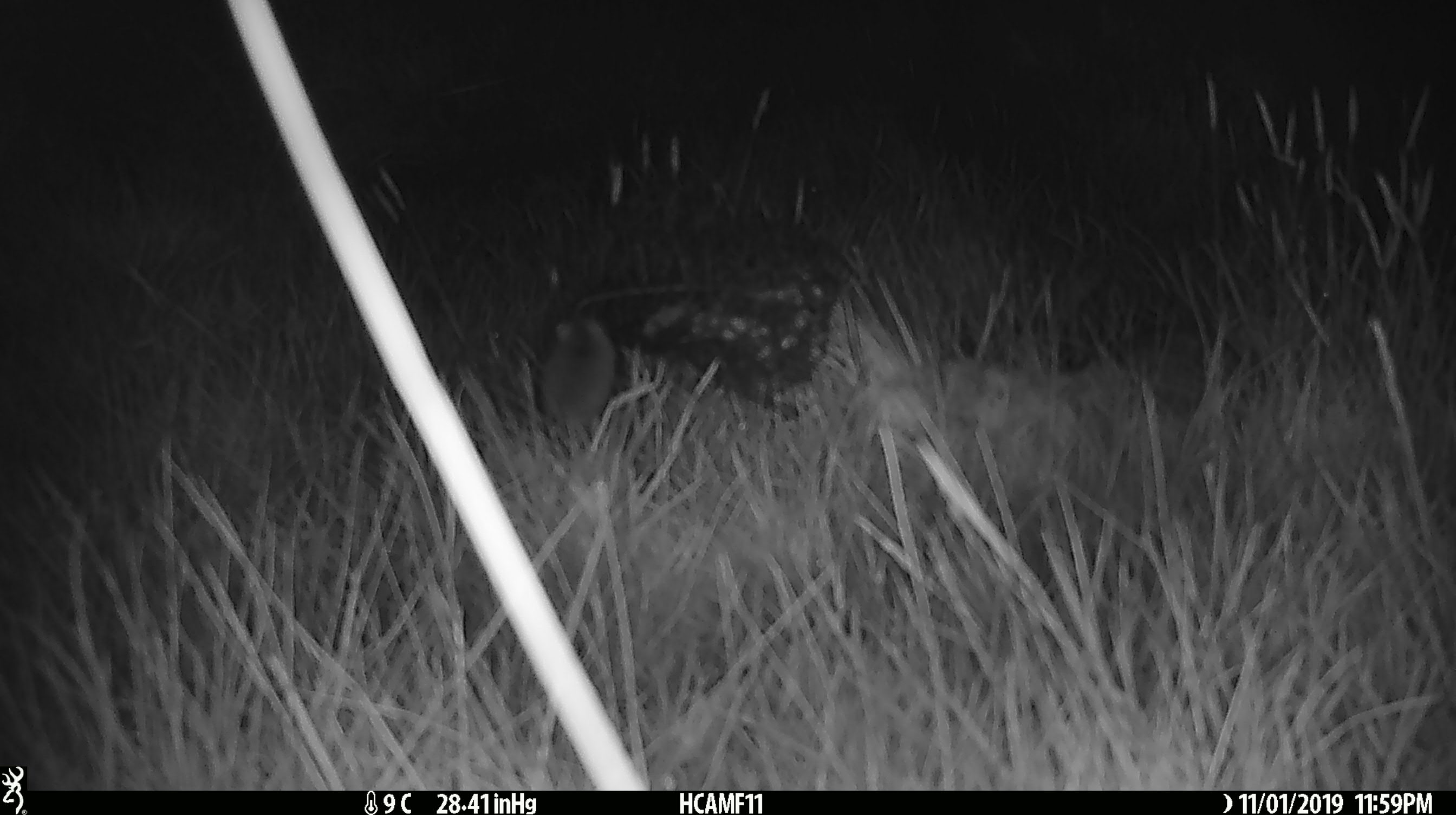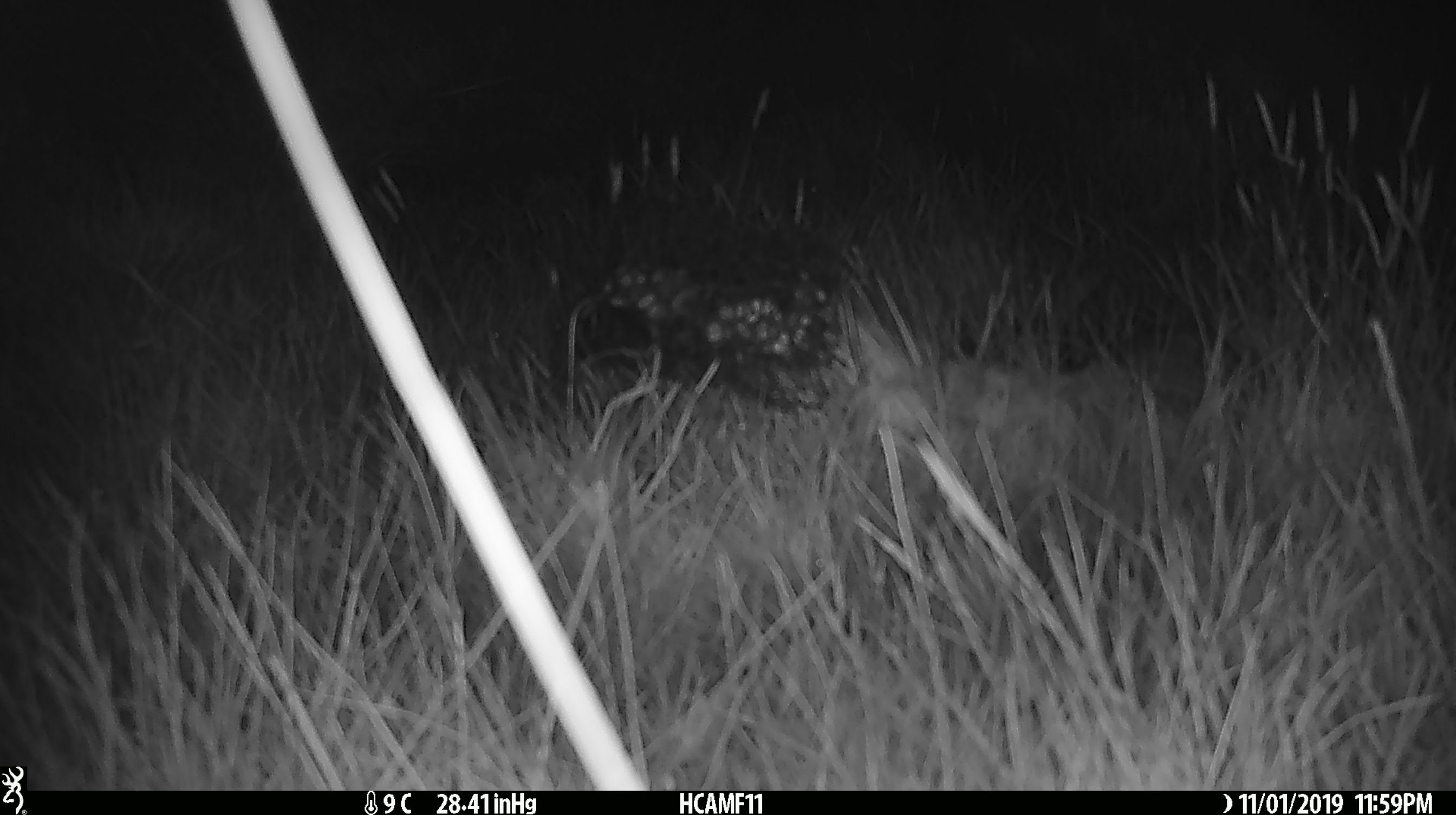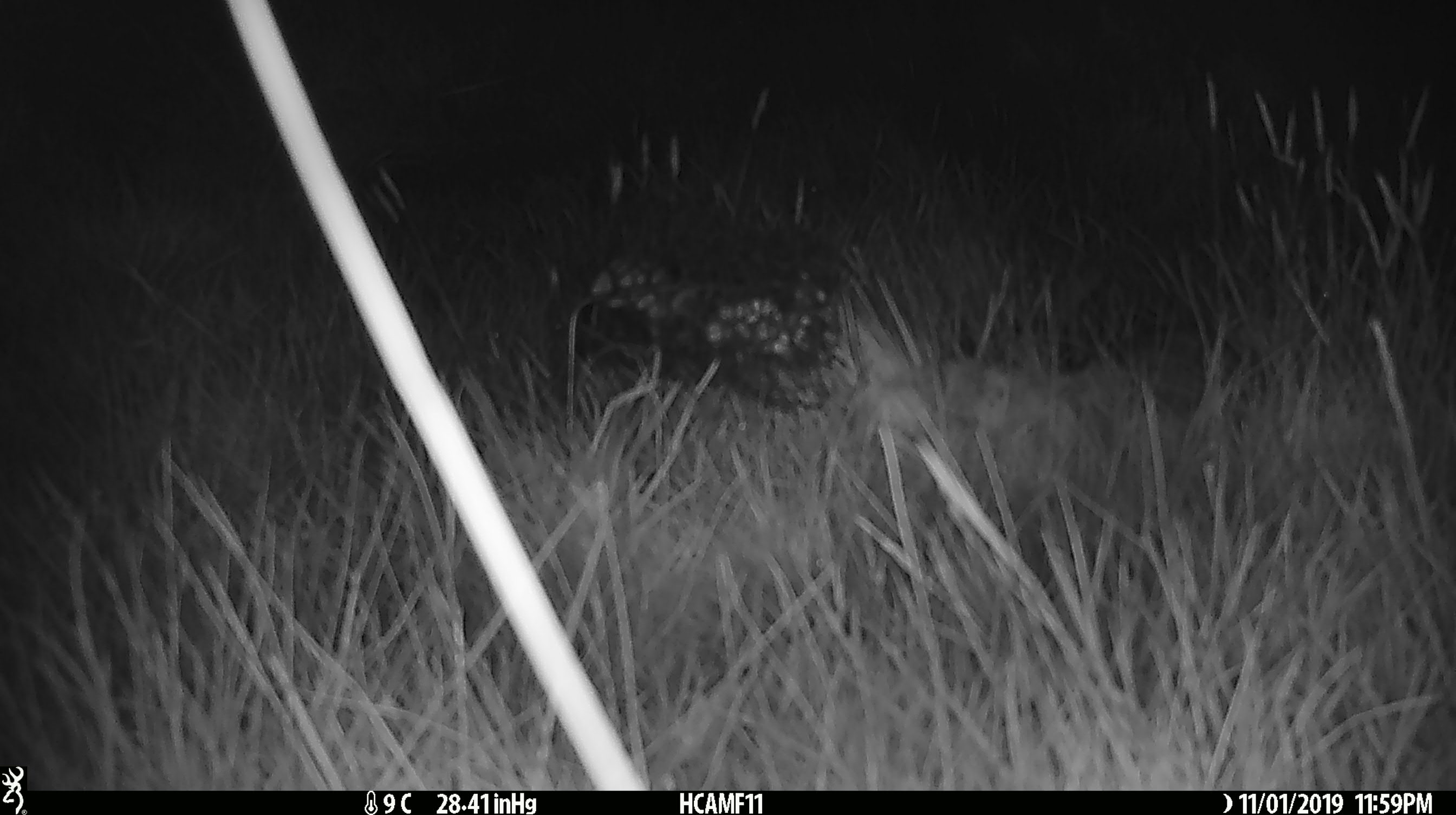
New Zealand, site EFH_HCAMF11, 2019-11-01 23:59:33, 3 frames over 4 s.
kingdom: Animalia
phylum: Chordata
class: Mammalia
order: Rodentia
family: Muridae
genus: Mus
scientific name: Mus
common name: mouse